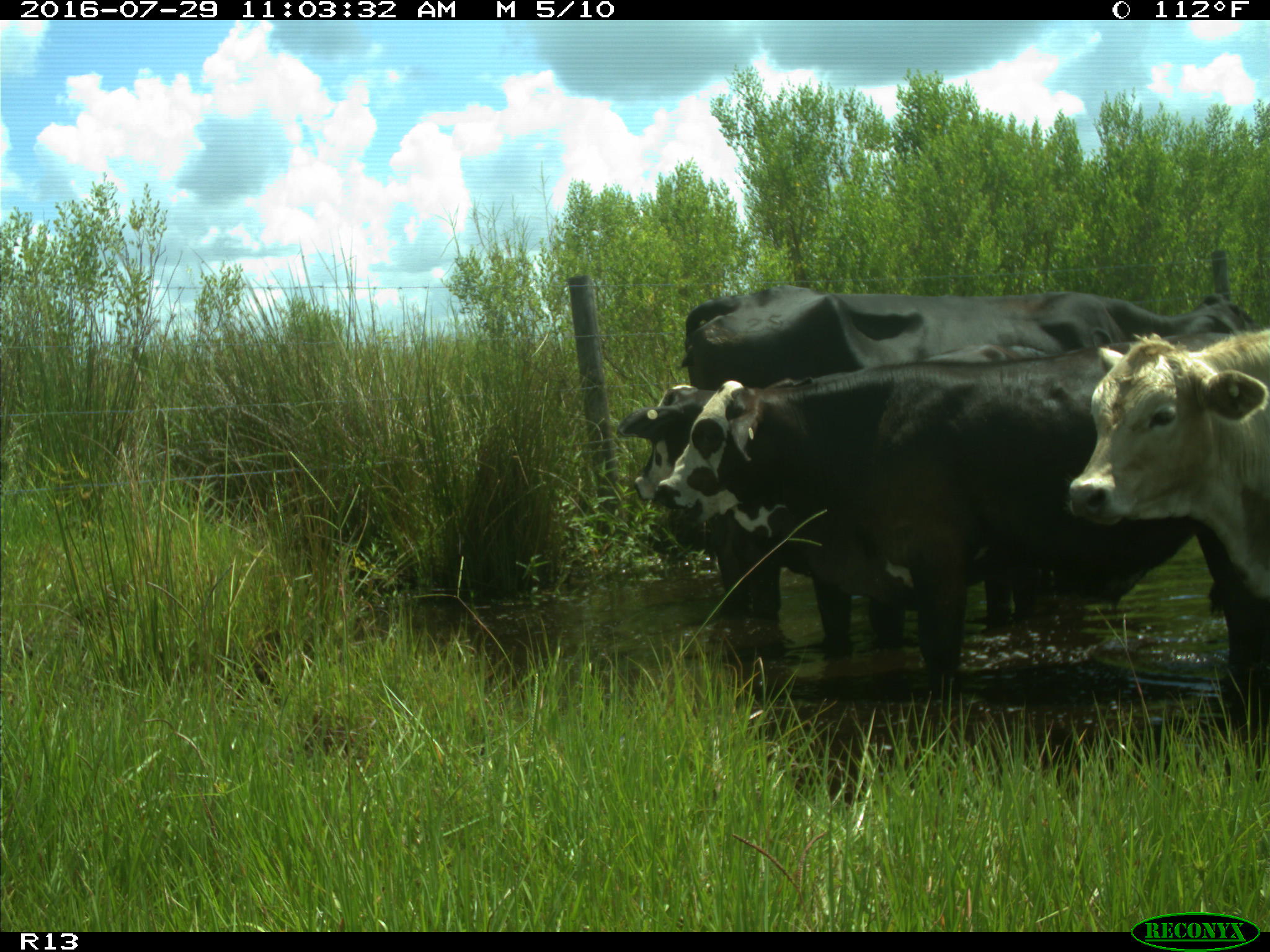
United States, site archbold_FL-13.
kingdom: Animalia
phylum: Chordata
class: Mammalia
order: Artiodactyla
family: Bovidae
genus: Bos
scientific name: Bos taurus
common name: domestic cow